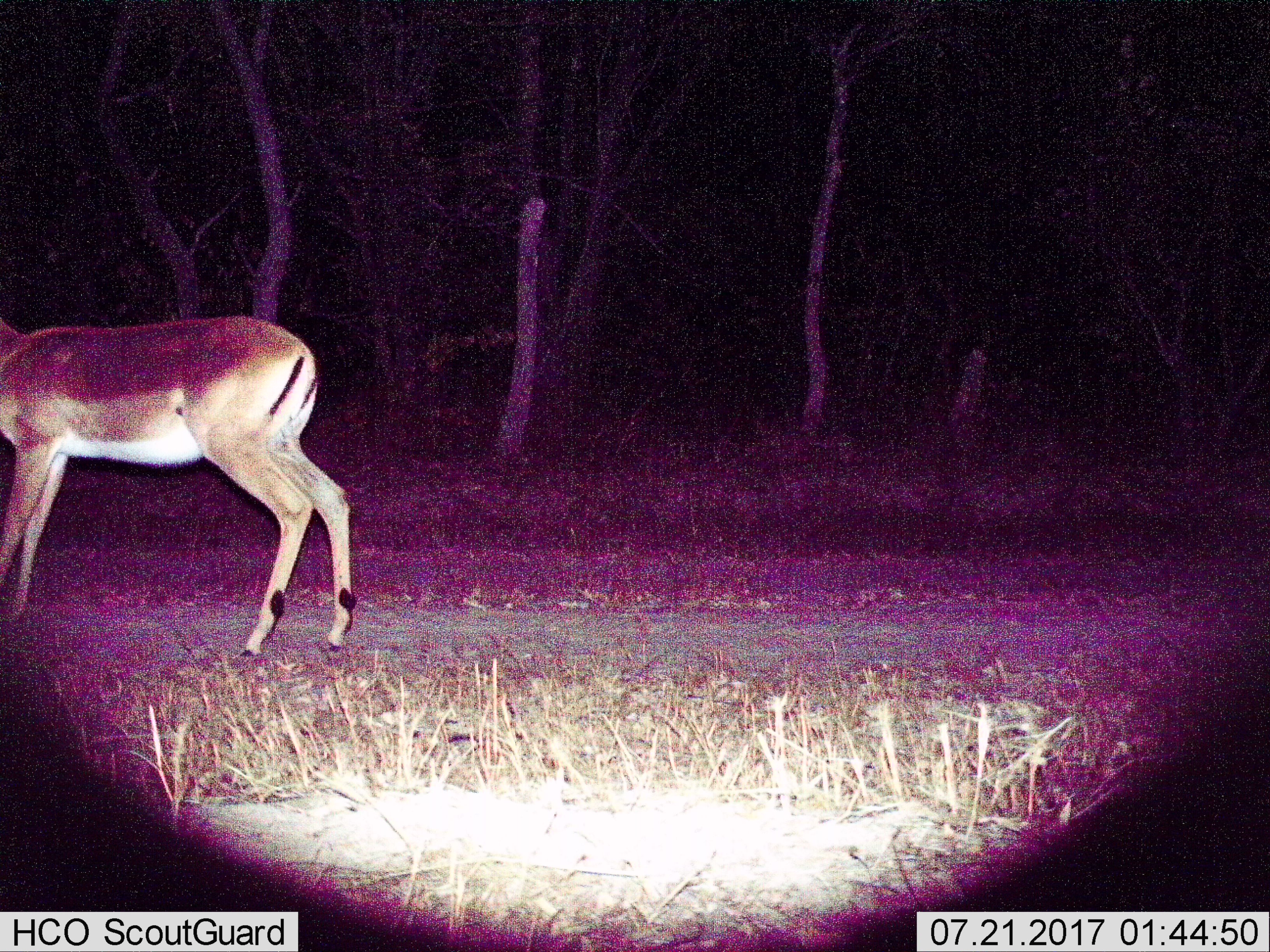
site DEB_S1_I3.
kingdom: Animalia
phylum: Chordata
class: Mammalia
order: Artiodactyla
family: Bovidae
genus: Aepyceros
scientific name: Aepyceros melampus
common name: impala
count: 1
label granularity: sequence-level